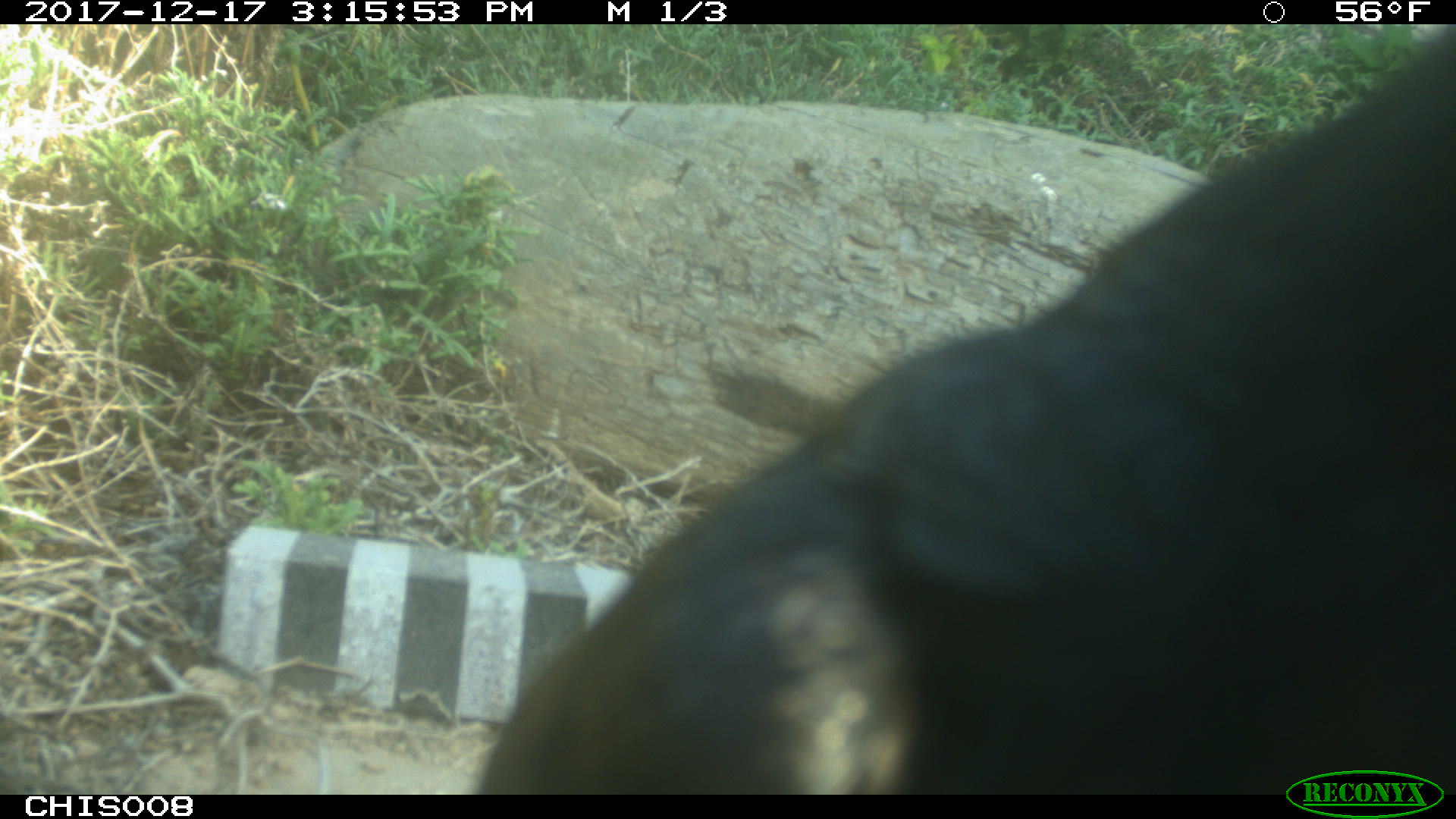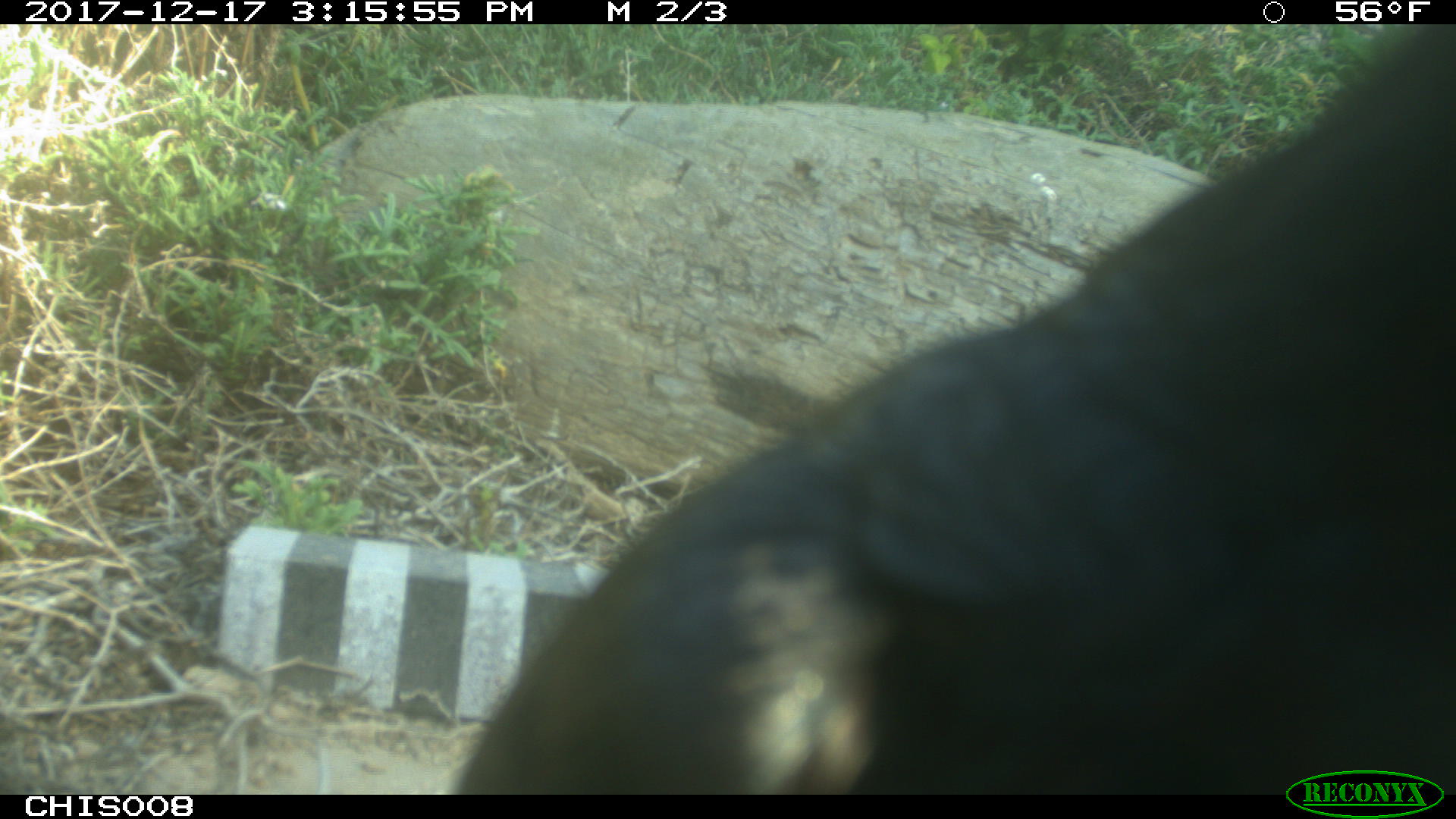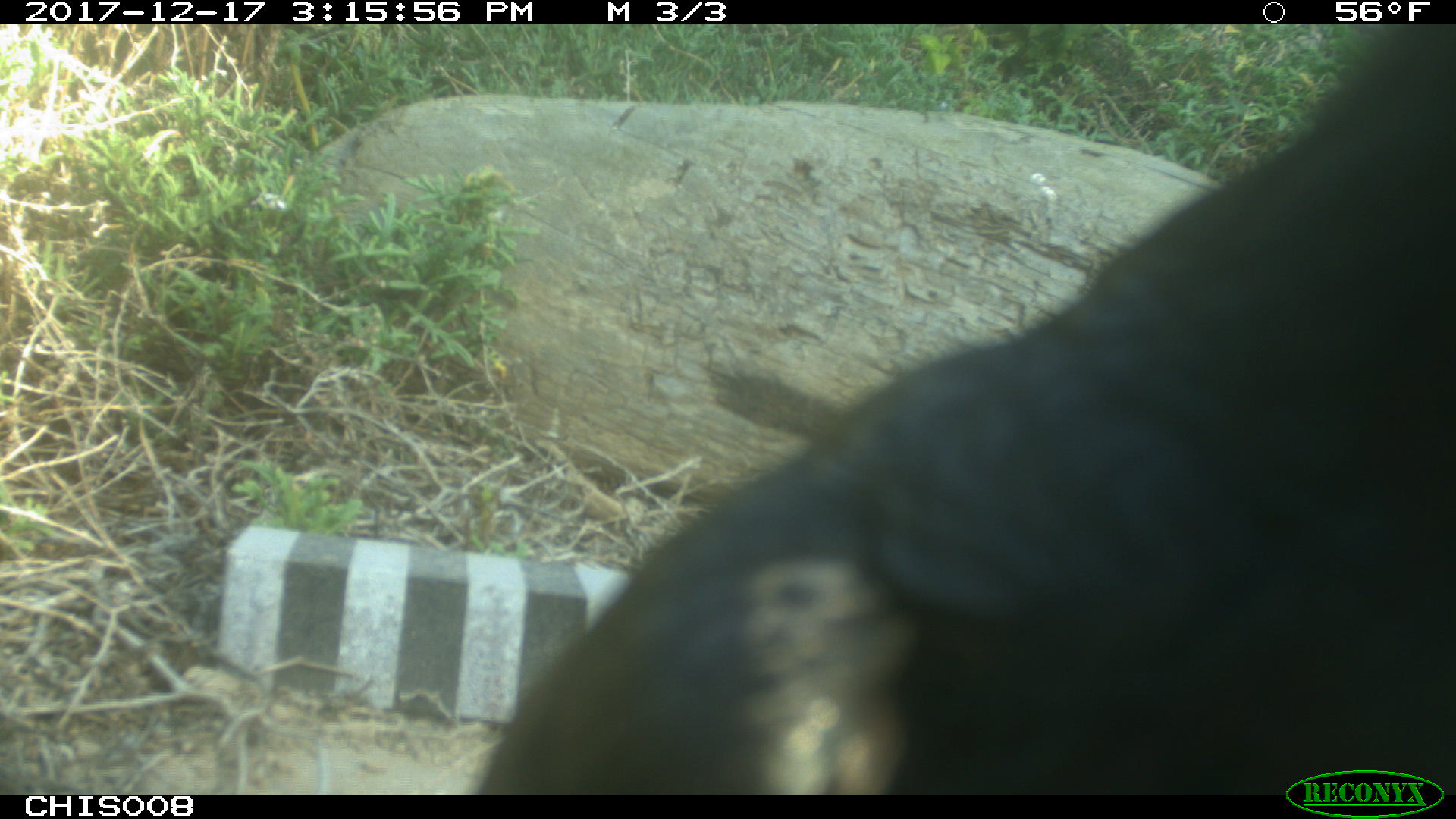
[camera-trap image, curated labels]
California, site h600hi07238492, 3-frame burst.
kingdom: Animalia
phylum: Chordata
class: Aves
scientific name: Aves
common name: bird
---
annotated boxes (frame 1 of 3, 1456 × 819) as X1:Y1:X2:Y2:
bird: 480:24:1455:793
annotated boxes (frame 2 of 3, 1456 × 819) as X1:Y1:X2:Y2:
bird: 457:24:1455:794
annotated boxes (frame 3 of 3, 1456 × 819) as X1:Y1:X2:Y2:
bird: 478:23:1454:792